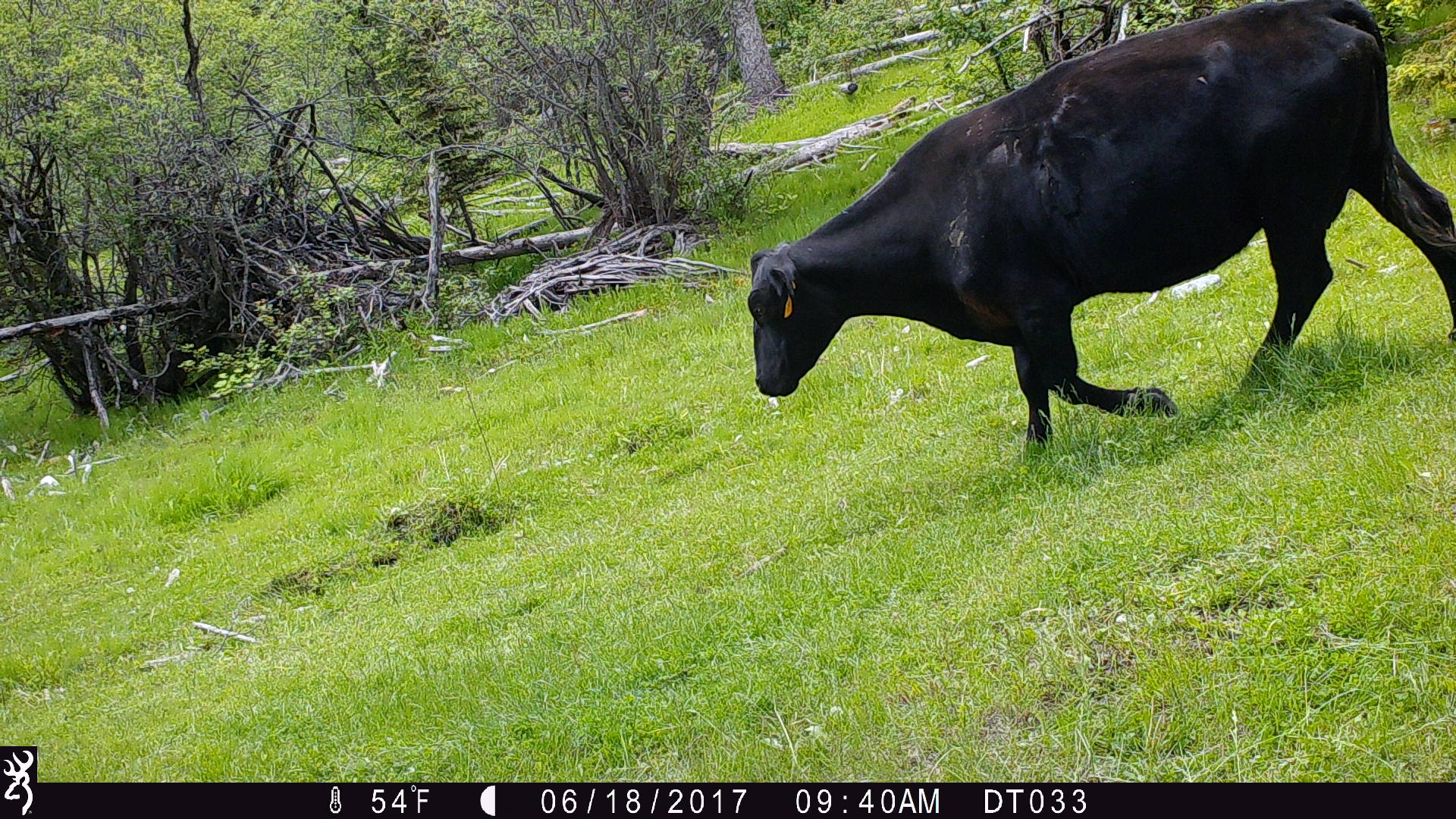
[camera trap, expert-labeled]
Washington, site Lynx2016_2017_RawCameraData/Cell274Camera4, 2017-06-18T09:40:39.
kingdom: Animalia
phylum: Chordata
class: Mammalia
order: Artiodactyla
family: Bovidae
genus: Bos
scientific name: Bos taurus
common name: domestic cattle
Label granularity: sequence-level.